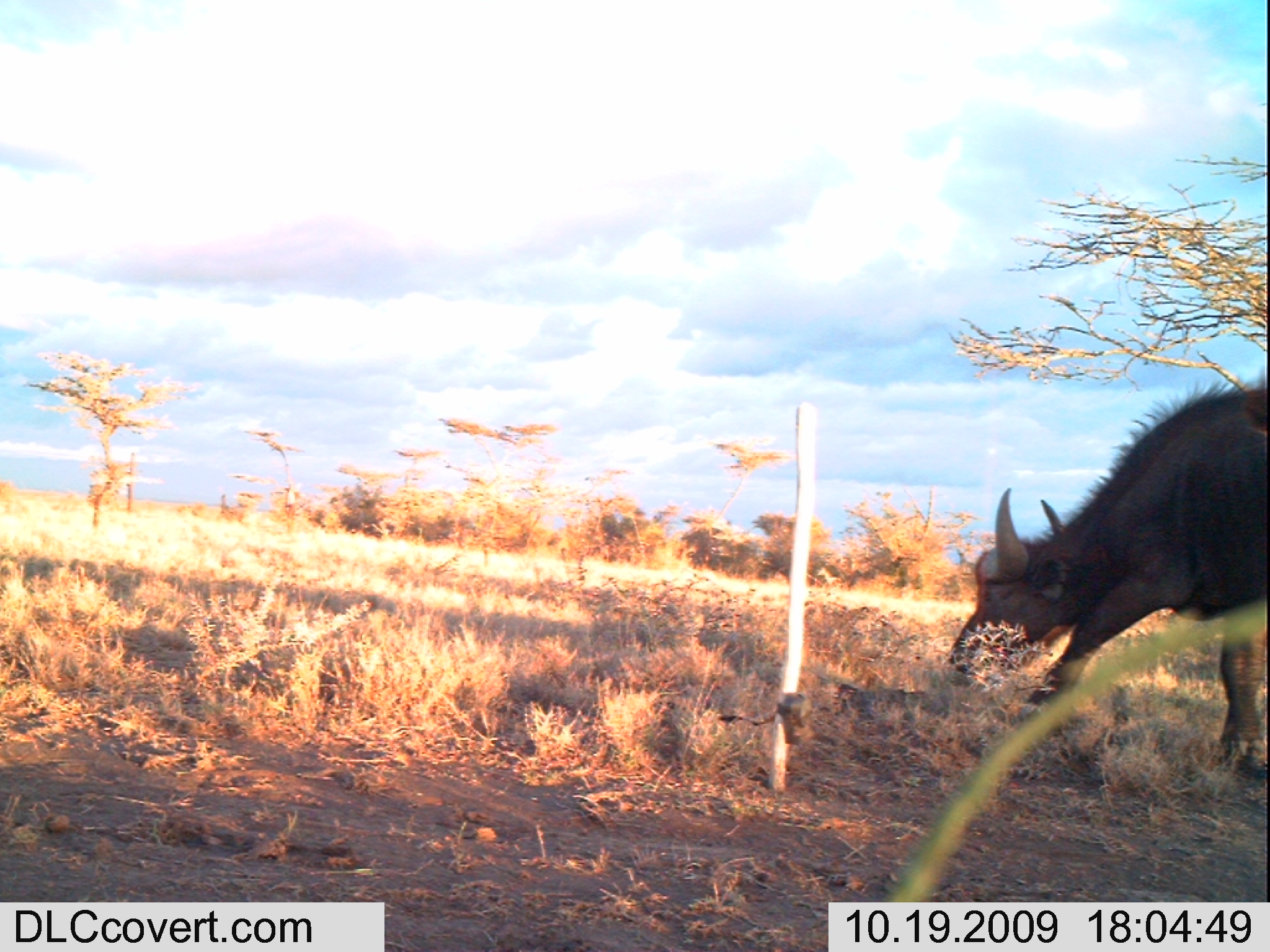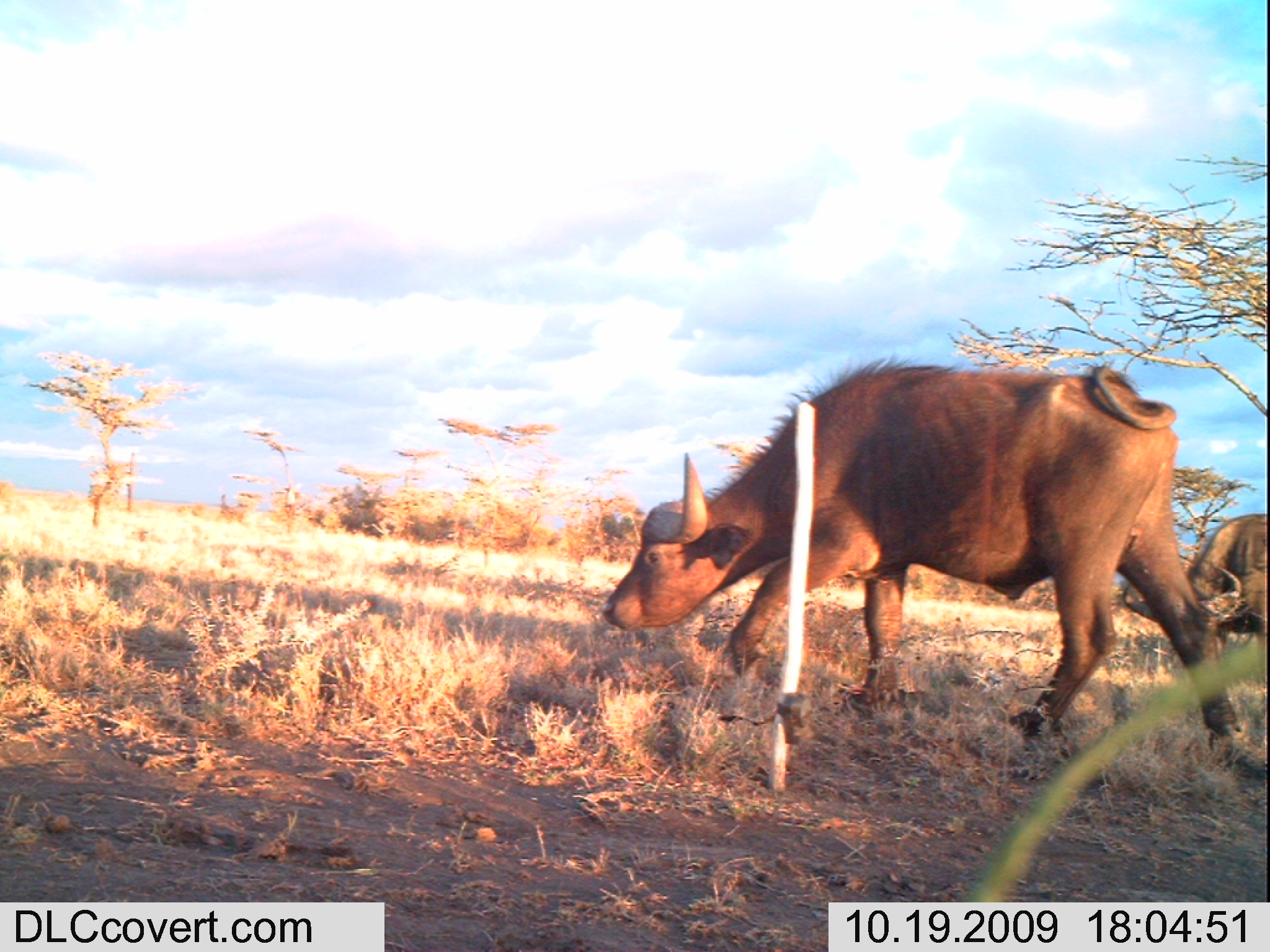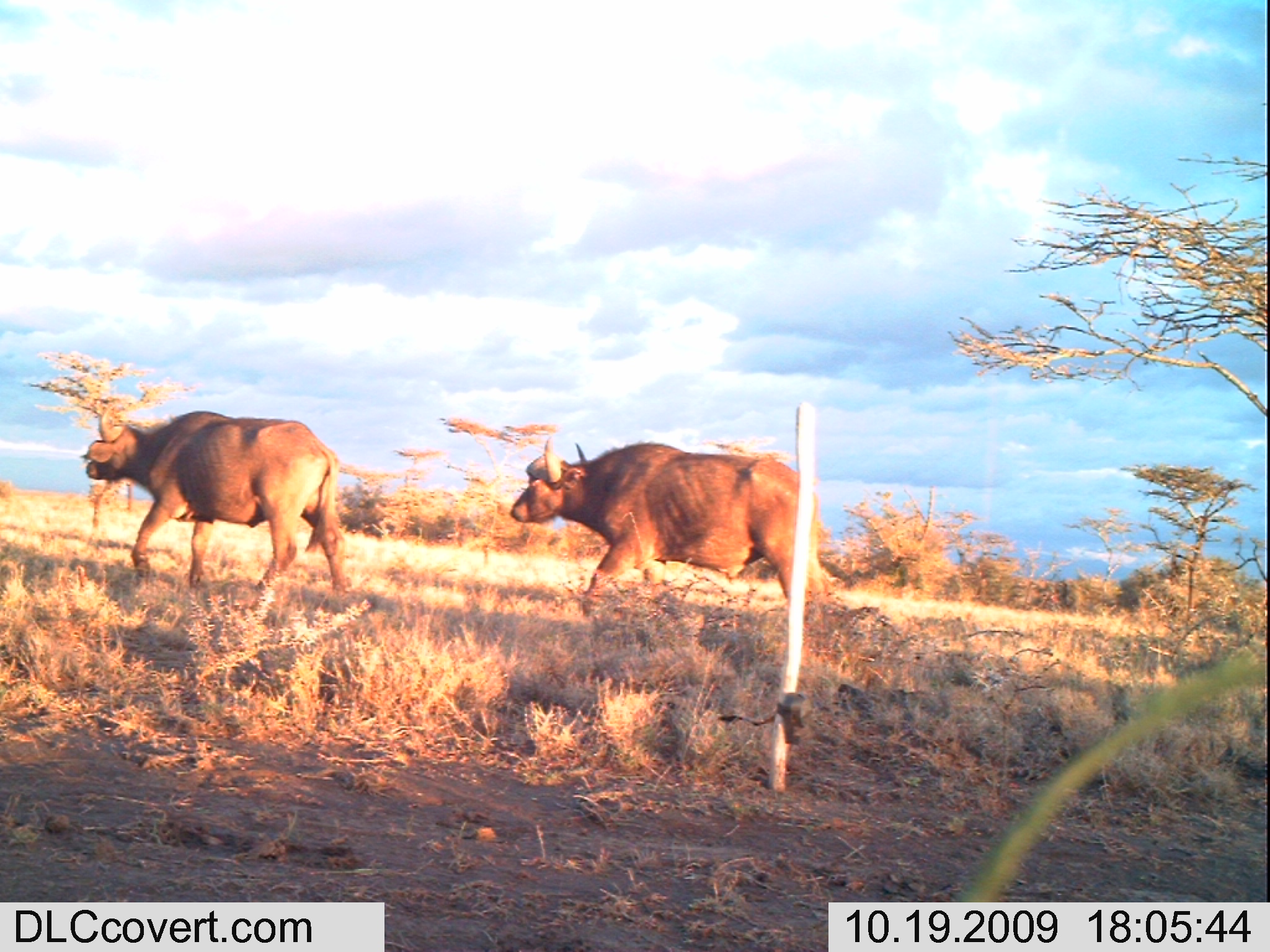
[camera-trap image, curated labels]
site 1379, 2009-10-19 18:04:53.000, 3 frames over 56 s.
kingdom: Animalia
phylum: Chordata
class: Mammalia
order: Artiodactyla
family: Bovidae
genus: Syncerus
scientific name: Syncerus caffer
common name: african buffalo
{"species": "Syncerus caffer (african buffalo)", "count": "1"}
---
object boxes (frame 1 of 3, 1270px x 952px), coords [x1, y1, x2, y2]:
syncerus caffer: [945, 368, 1270, 784]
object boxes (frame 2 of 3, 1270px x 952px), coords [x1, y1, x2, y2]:
syncerus caffer: [597, 353, 1250, 762]; [1120, 512, 1265, 670]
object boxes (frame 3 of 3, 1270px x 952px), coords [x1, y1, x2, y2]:
syncerus caffer: [507, 432, 859, 621]; [77, 400, 352, 597]